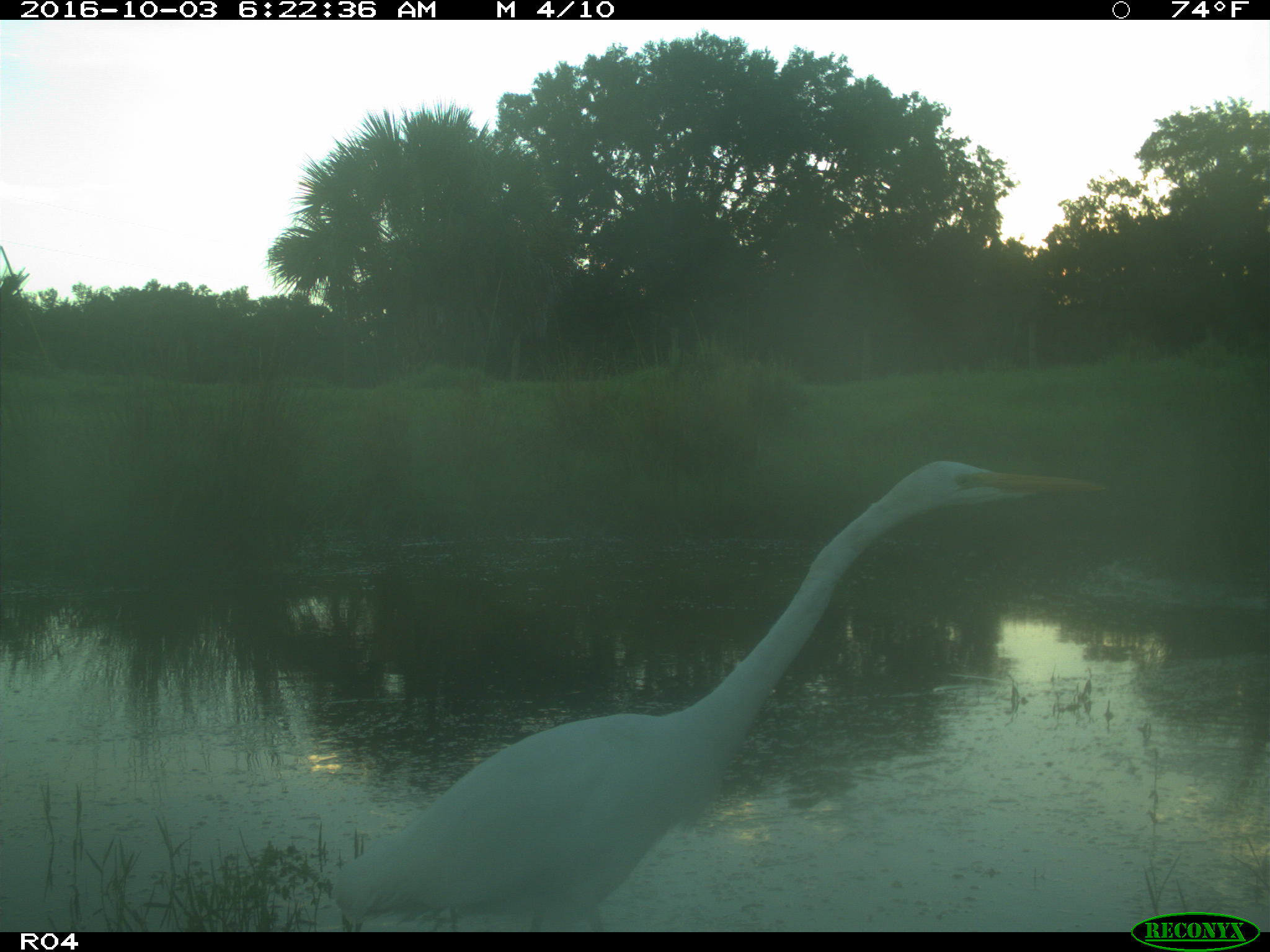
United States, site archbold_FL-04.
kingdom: Animalia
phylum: Chordata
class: Aves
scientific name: Aves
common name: birds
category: unidentified bird